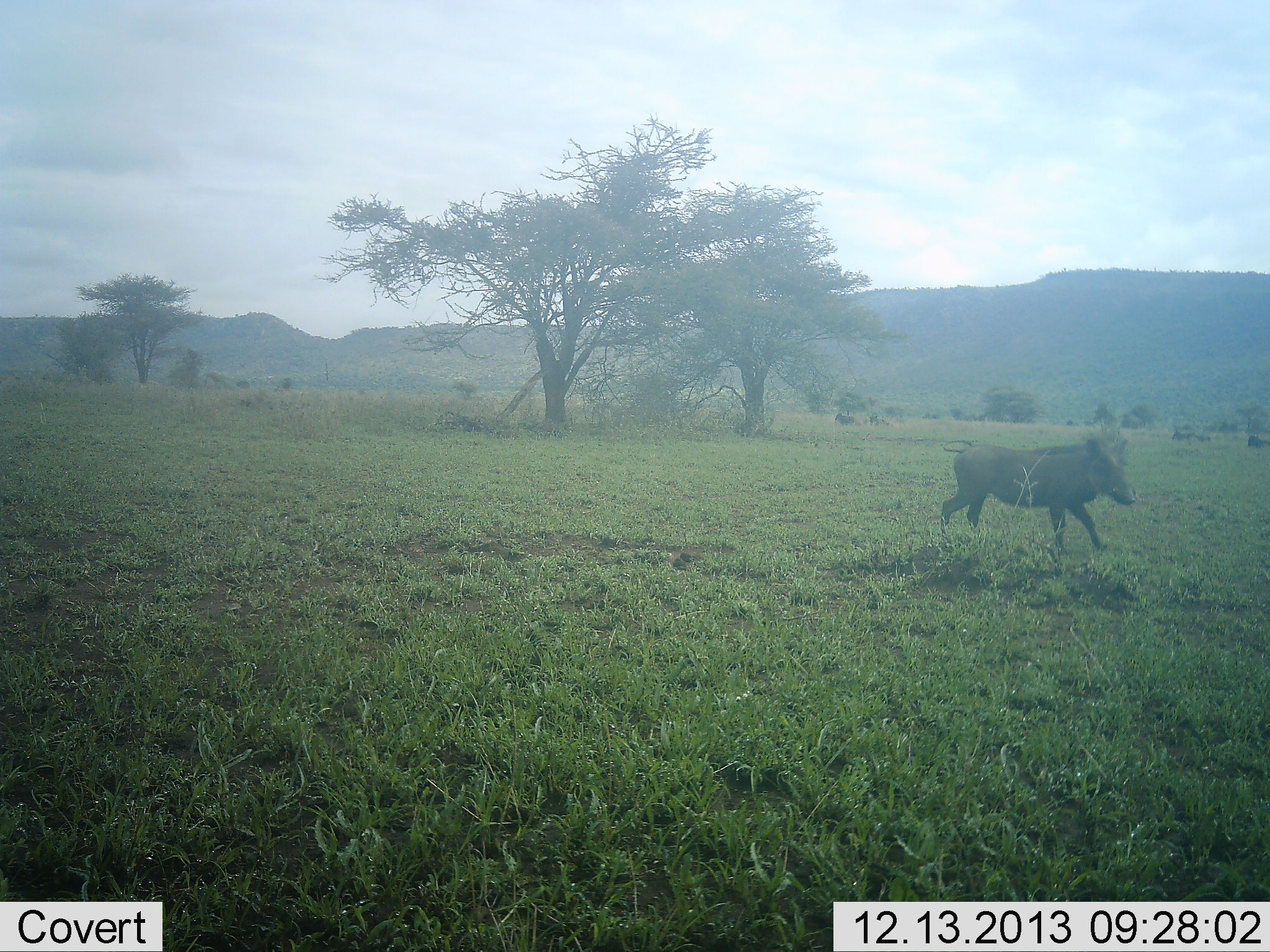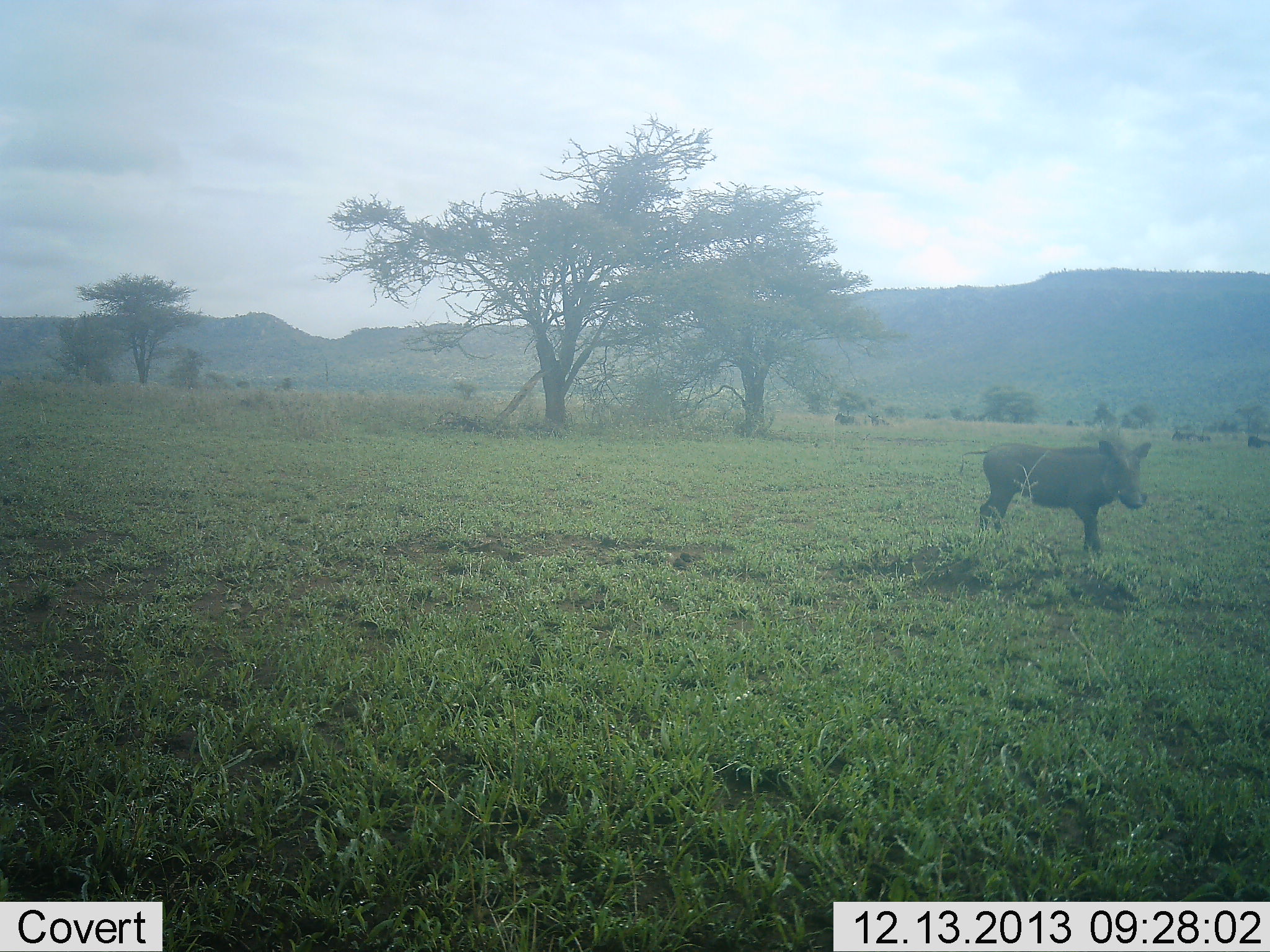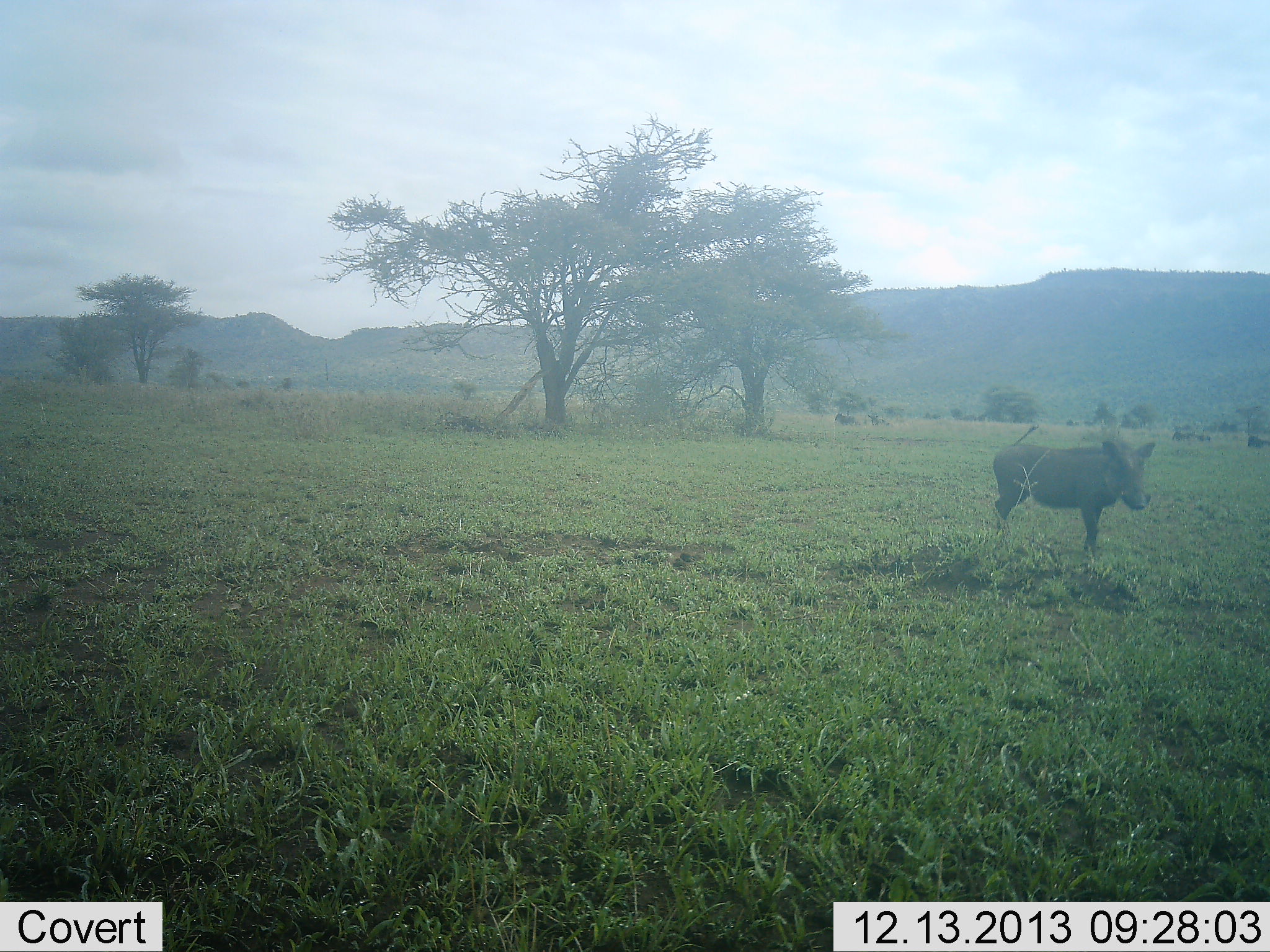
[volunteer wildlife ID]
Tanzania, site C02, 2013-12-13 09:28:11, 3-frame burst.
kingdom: Animalia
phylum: Chordata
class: Mammalia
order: Artiodactyla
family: Suidae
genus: Phacochoerus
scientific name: Phacochoerus africanus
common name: warthog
Warthog (Phacochoerus africanus), count 1. Behavior (volunteer vote fractions): standing 60%, resting 0%, moving 40%, interacting 0%. Young present (vote fraction): 0%. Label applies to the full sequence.